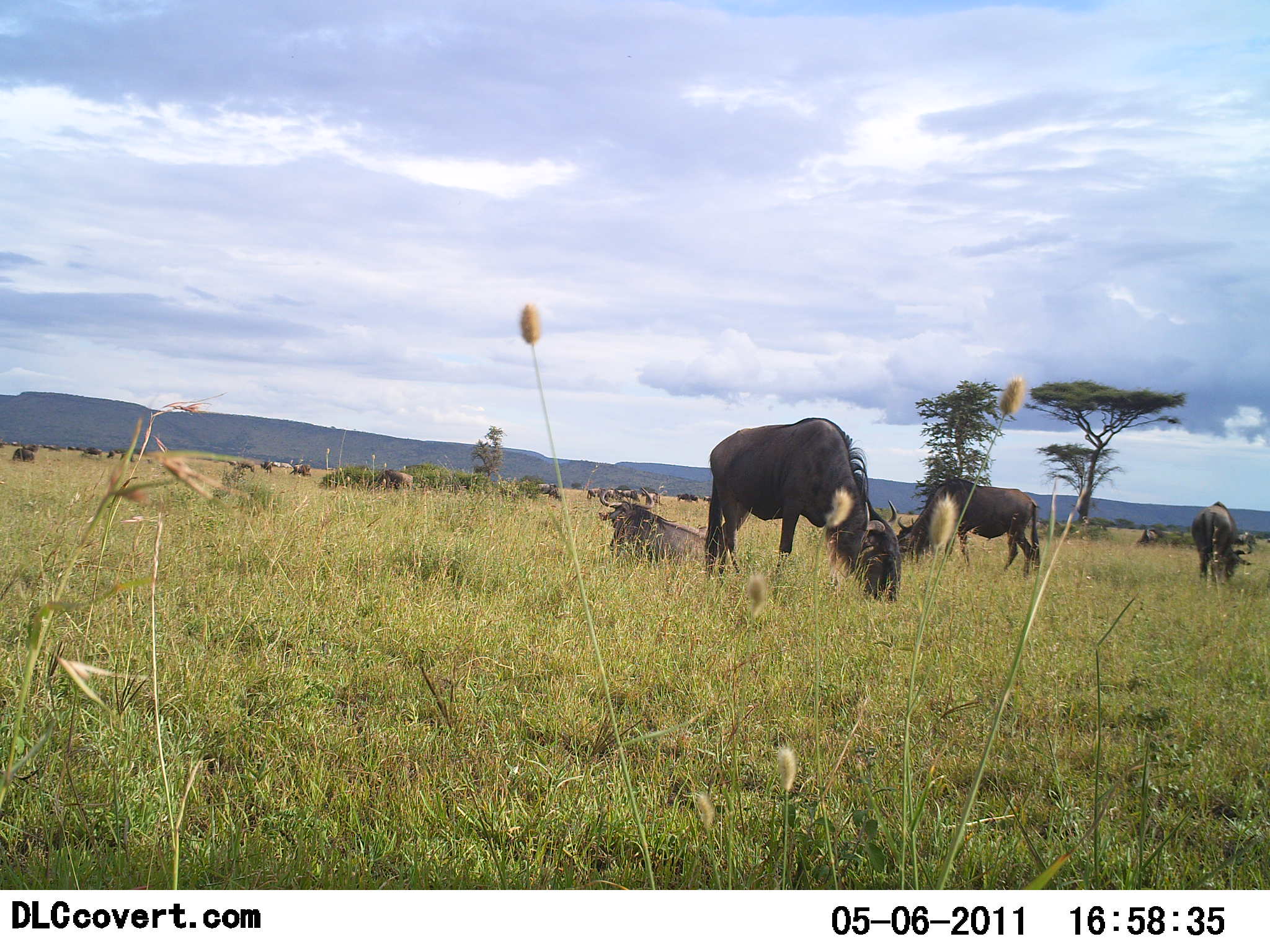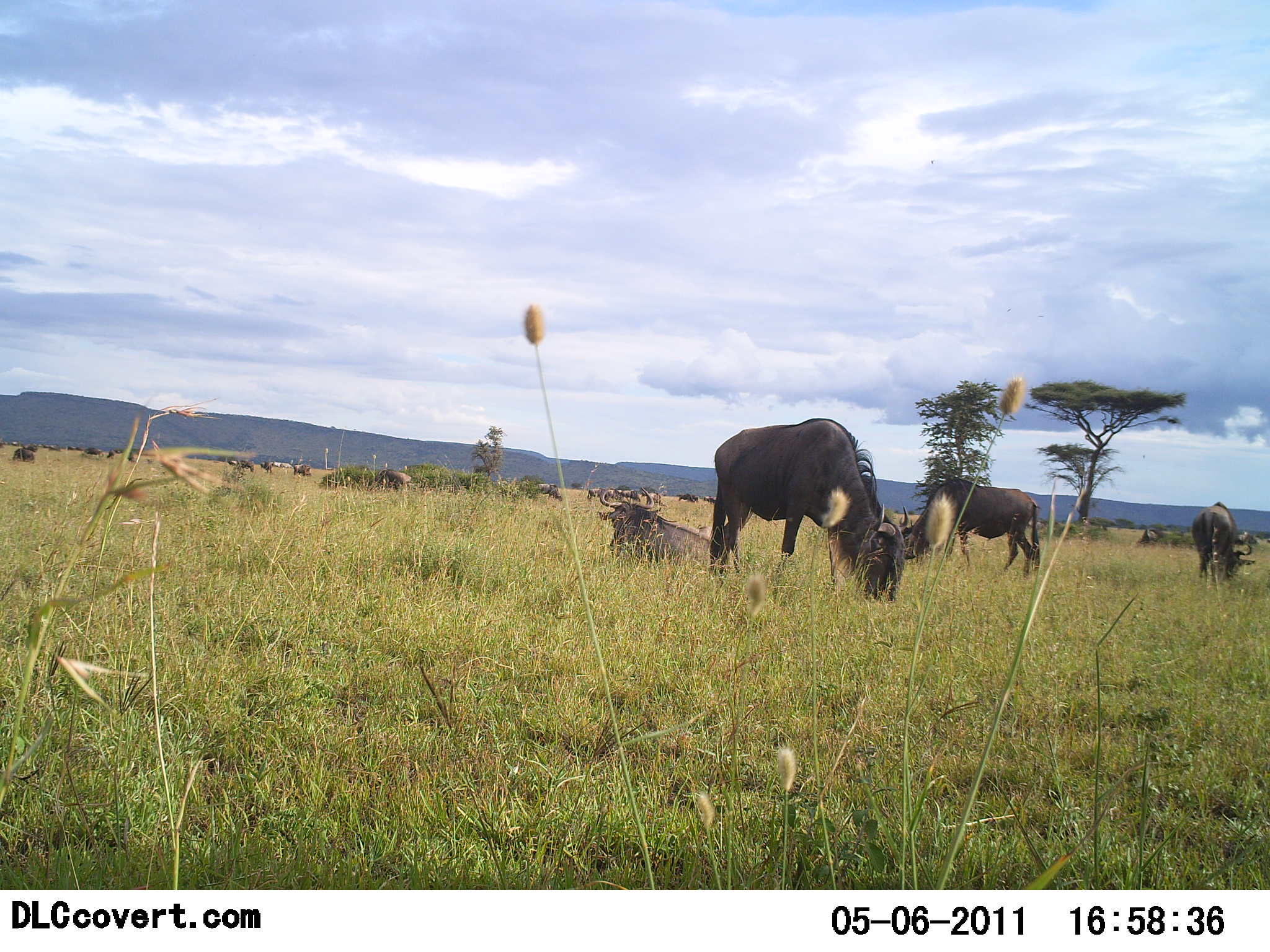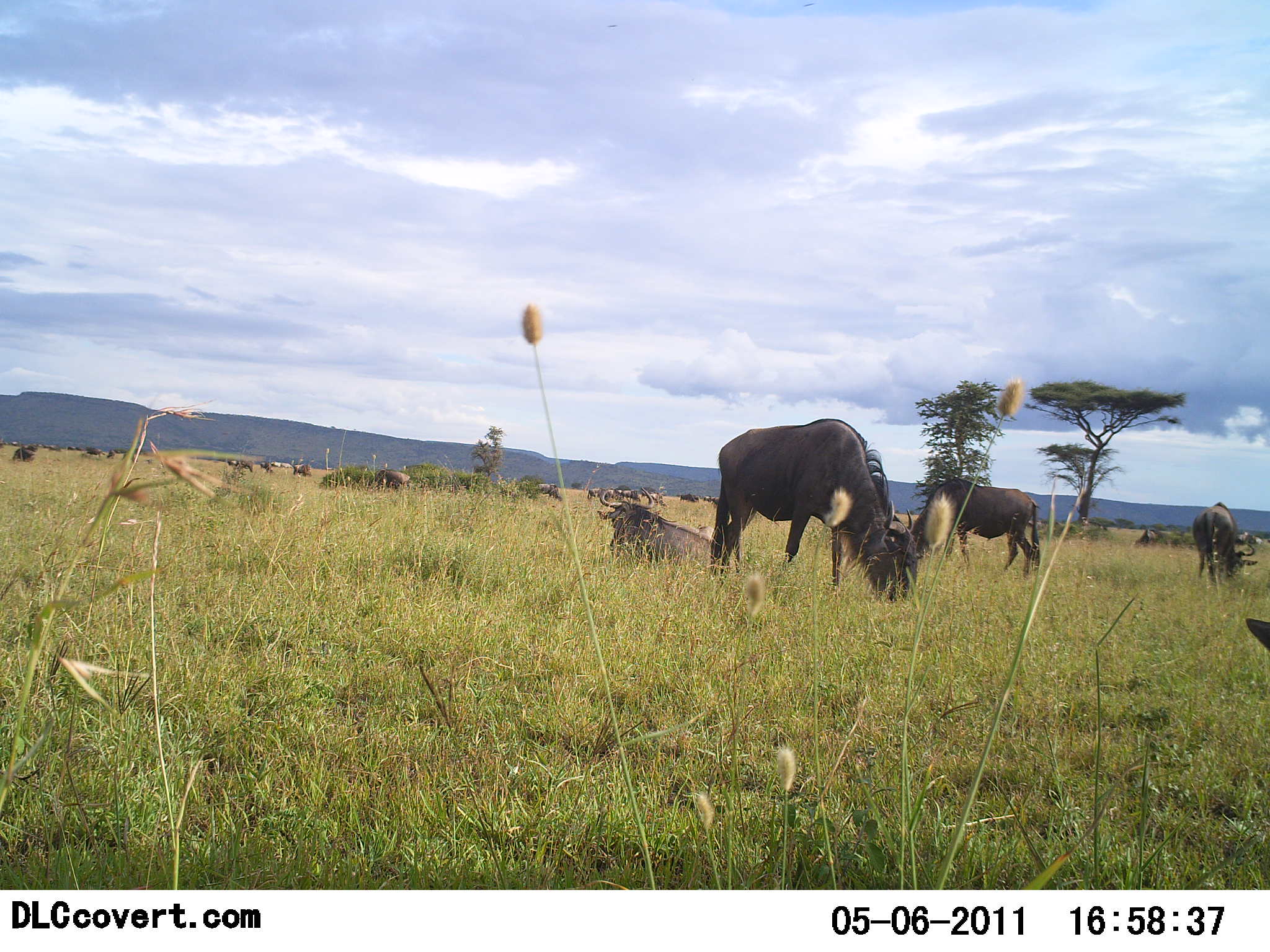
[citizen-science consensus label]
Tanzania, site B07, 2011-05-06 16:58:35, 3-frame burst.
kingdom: Animalia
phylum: Chordata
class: Mammalia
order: Artiodactyla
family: Bovidae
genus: Connochaetes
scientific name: Connochaetes taurinus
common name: blue wildebeest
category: wildebeest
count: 11-50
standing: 33%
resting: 67%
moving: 17%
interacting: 0%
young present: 0%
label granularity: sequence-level